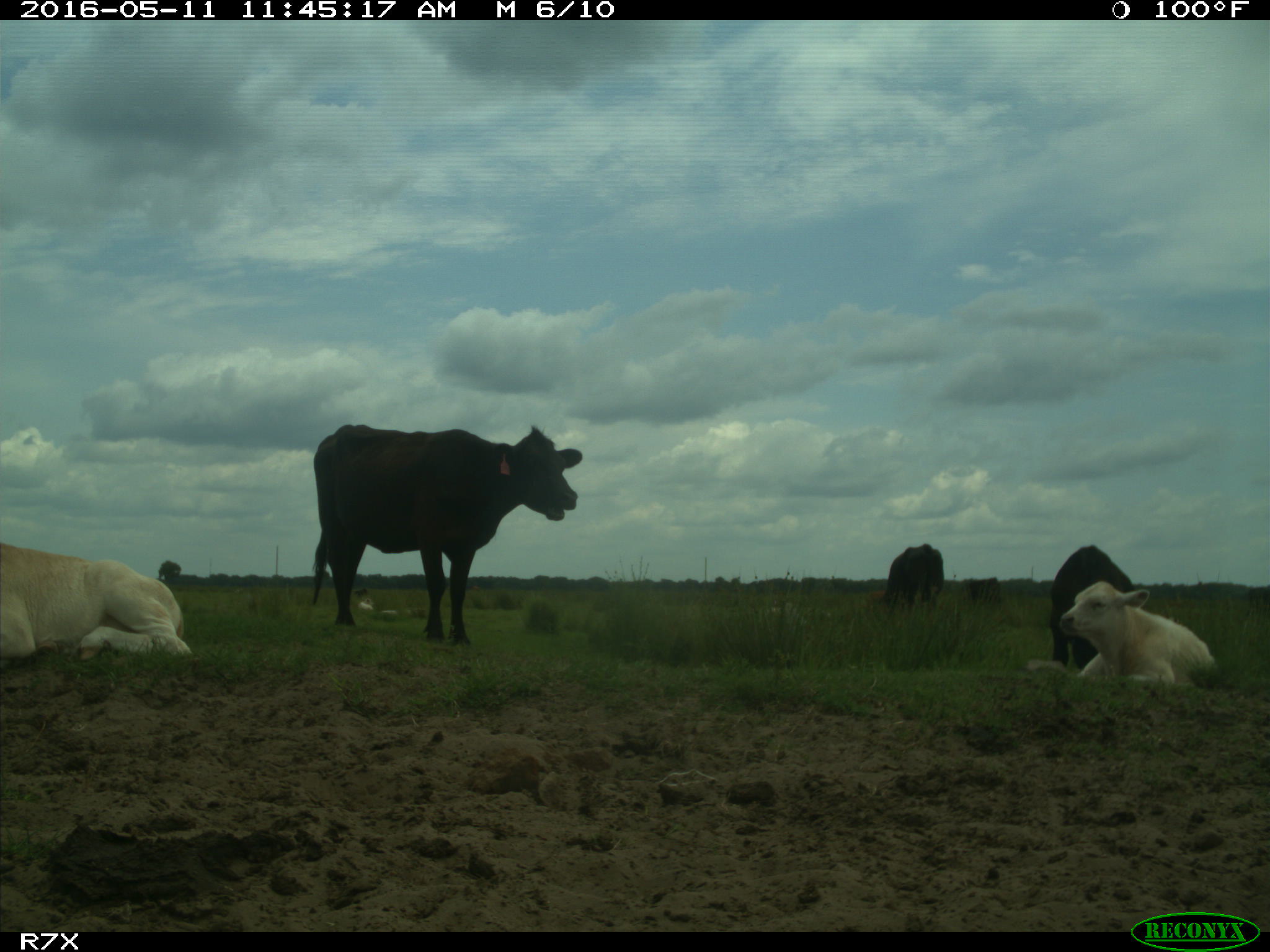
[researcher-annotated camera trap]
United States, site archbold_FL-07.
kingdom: Animalia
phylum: Chordata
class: Mammalia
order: Artiodactyla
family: Bovidae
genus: Bos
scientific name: Bos taurus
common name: domestic cow